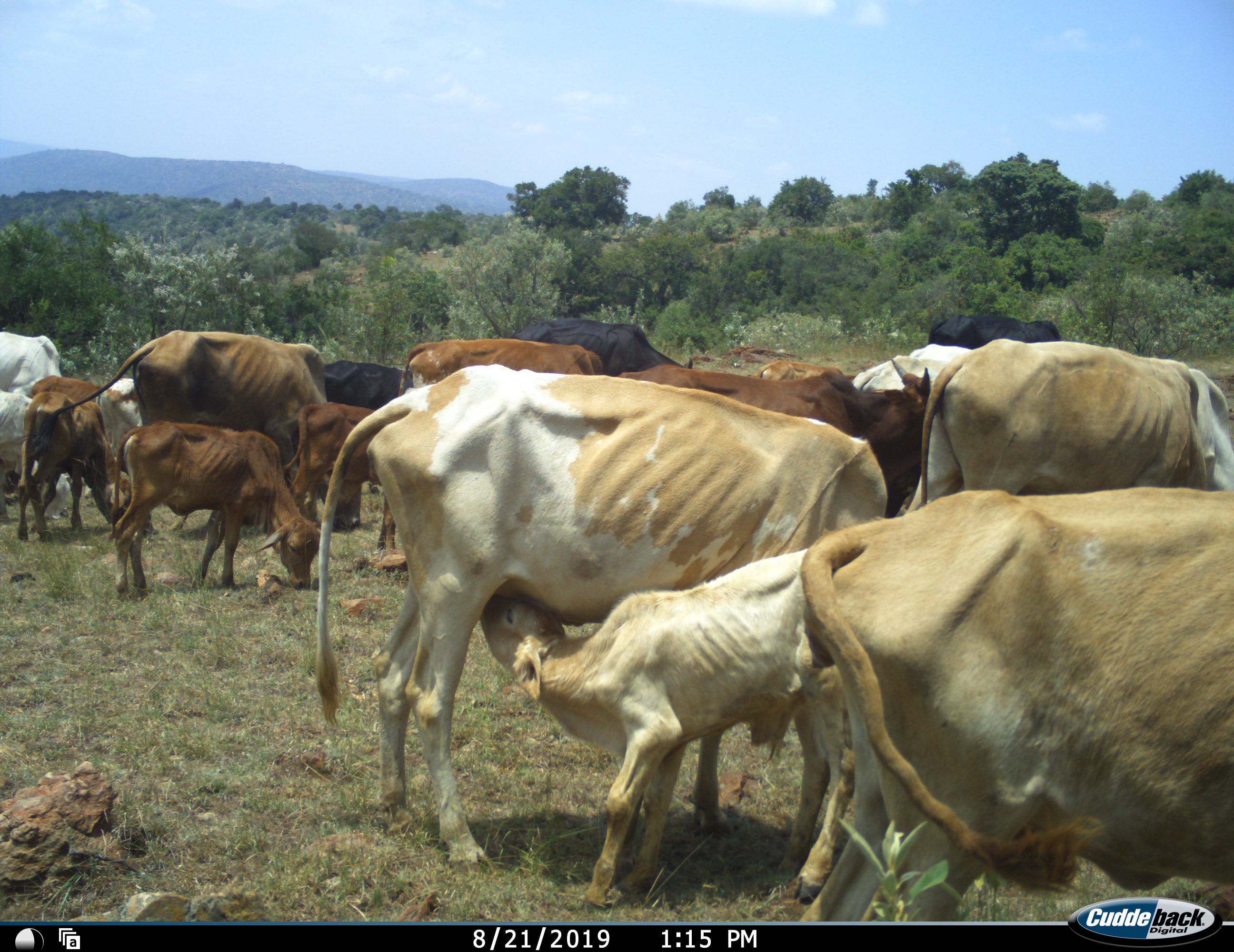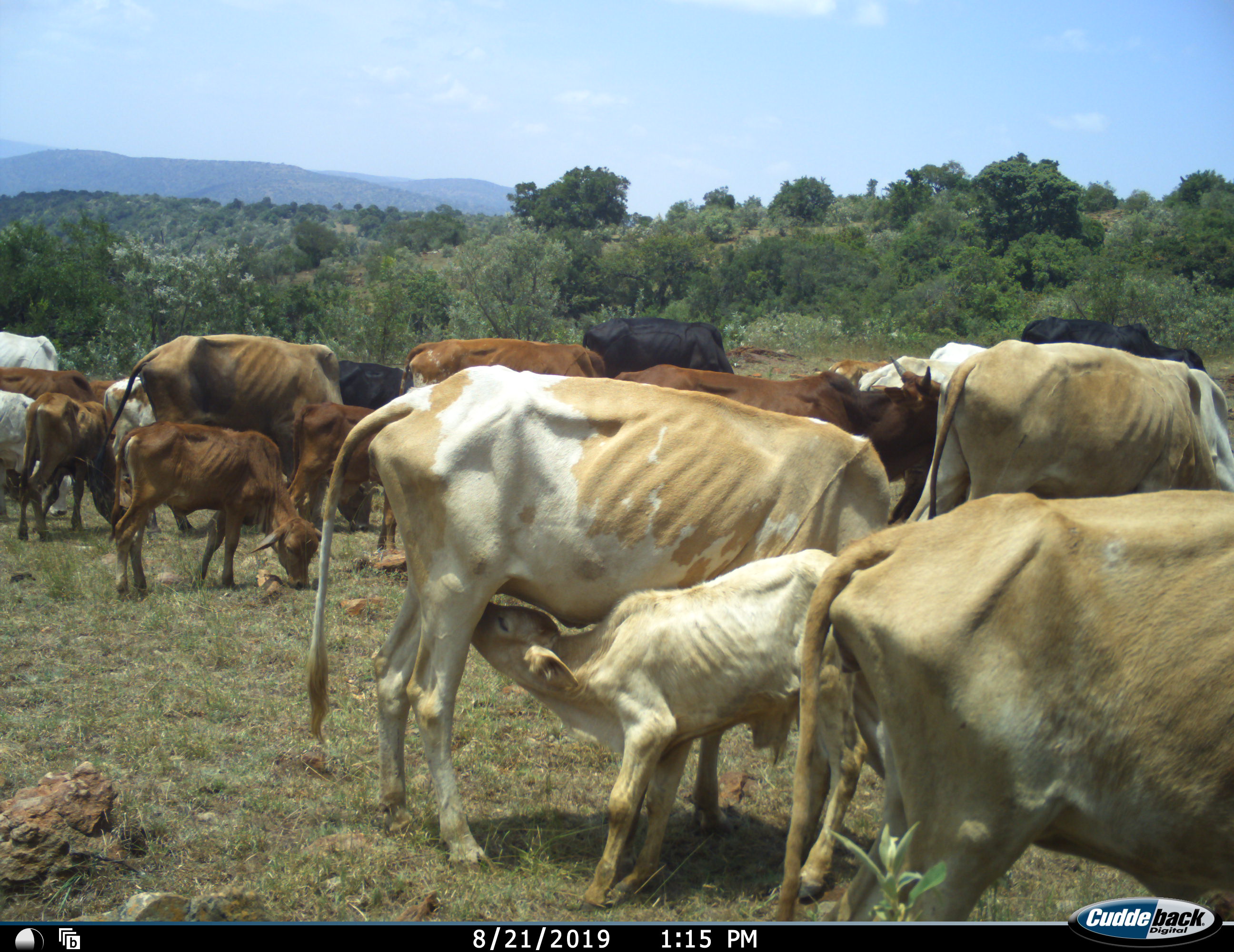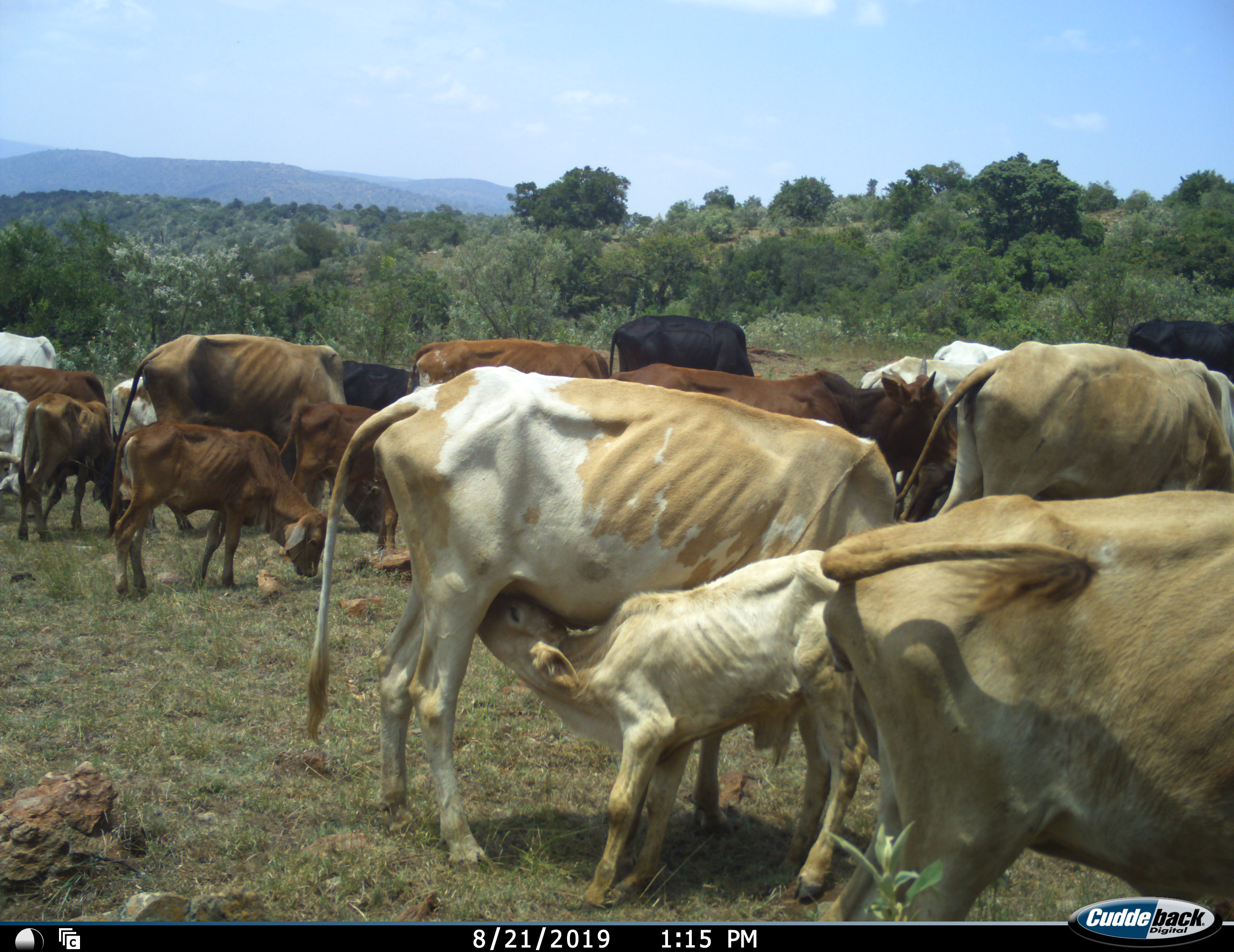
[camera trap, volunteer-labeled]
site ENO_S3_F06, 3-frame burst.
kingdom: Animalia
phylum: Chordata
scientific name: Vertebrata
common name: domestic animal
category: domesticanimal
Domesticanimal (domestic animal) (Vertebrata), count 11-50. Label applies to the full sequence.